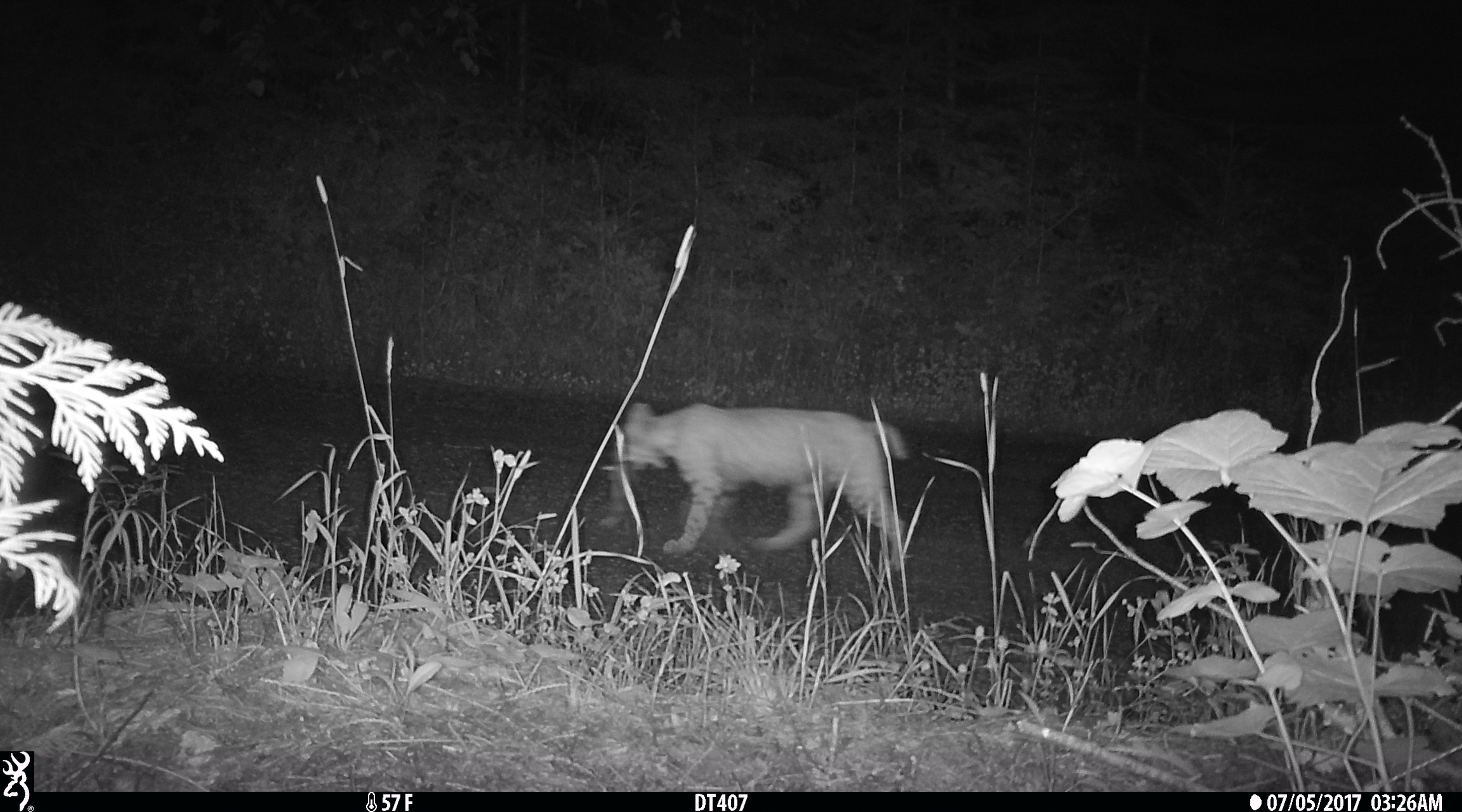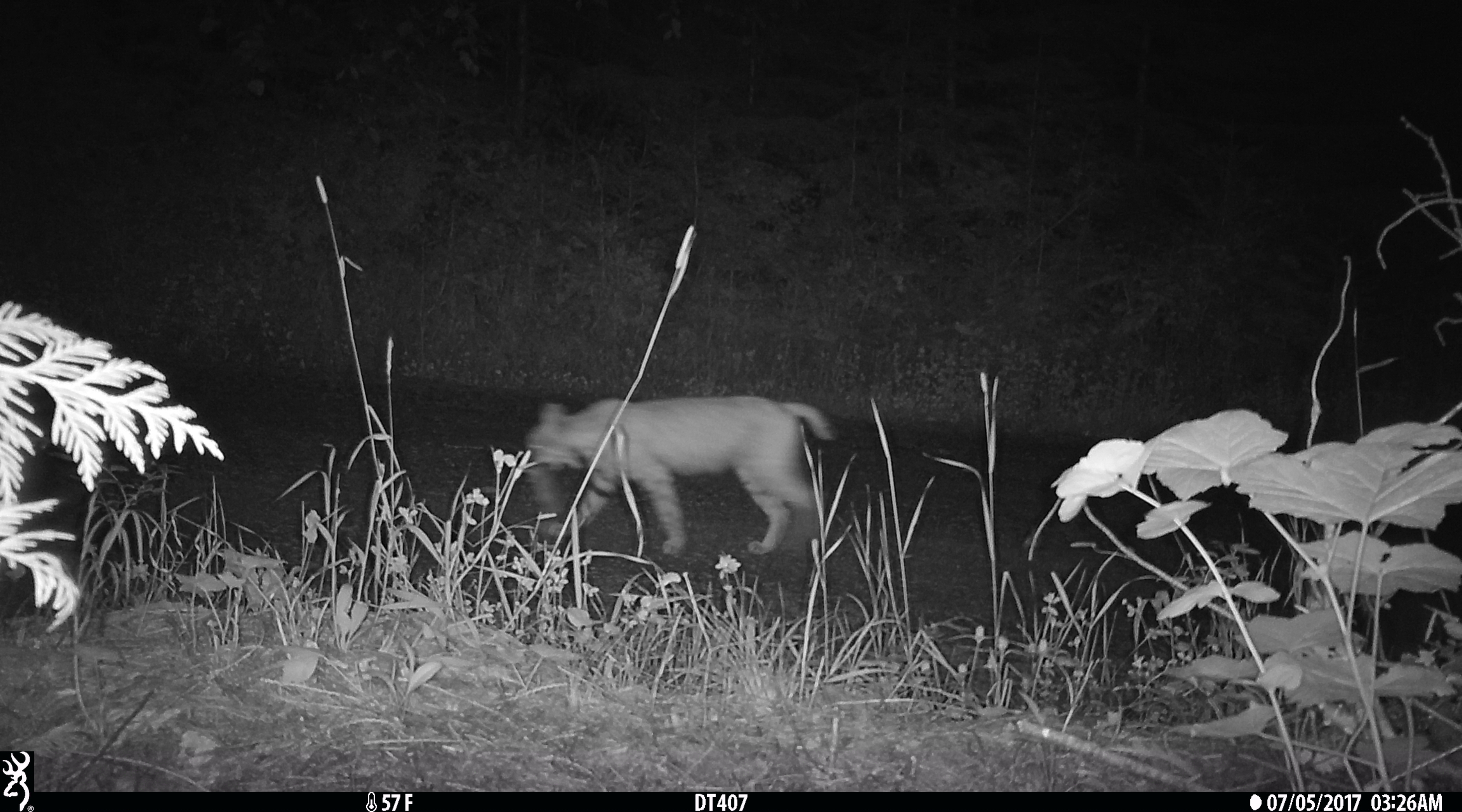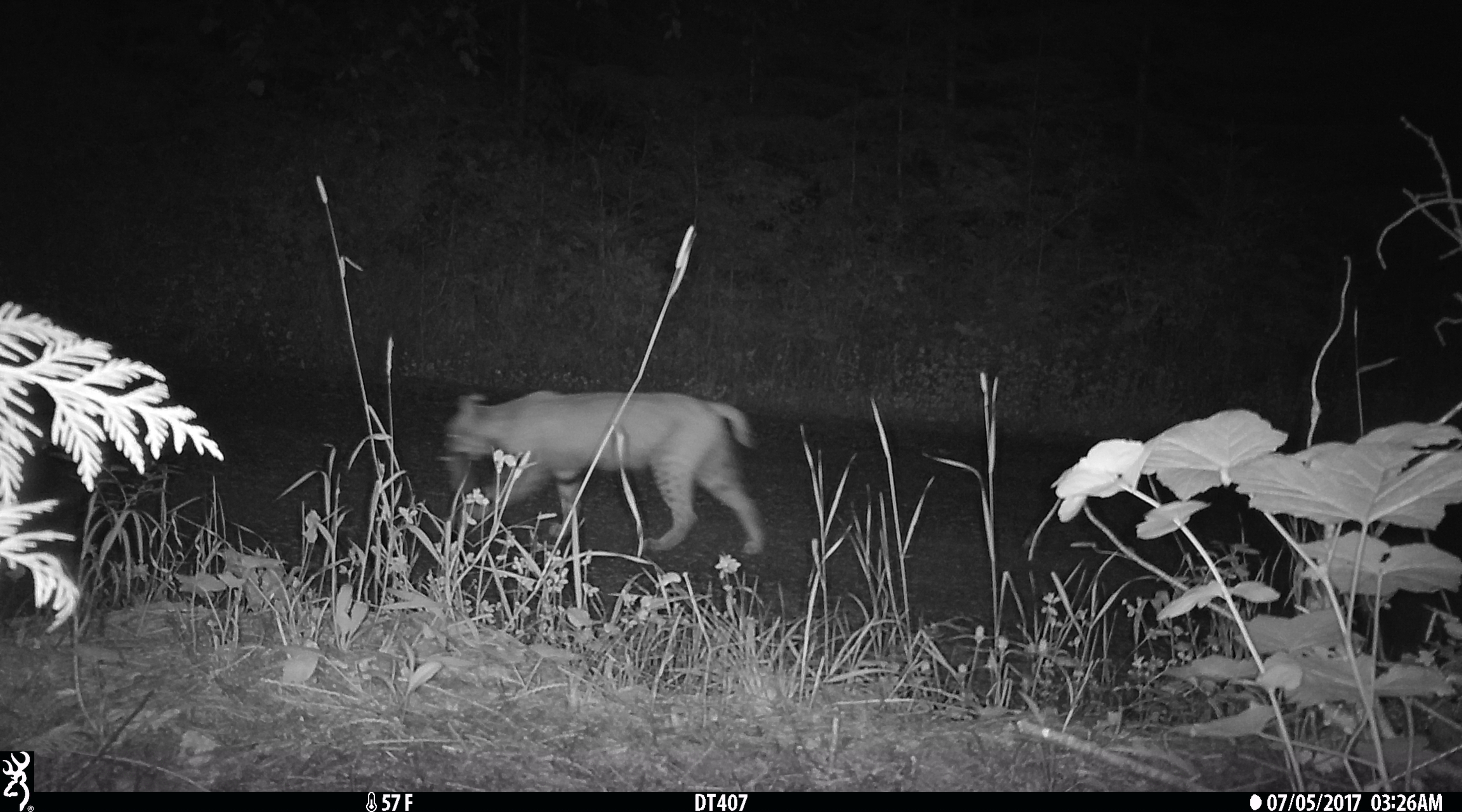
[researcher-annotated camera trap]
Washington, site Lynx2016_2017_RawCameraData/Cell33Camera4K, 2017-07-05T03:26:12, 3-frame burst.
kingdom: Animalia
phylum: Chordata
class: Mammalia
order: Carnivora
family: Felidae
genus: Lynx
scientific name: Lynx rufus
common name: bobcat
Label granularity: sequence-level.